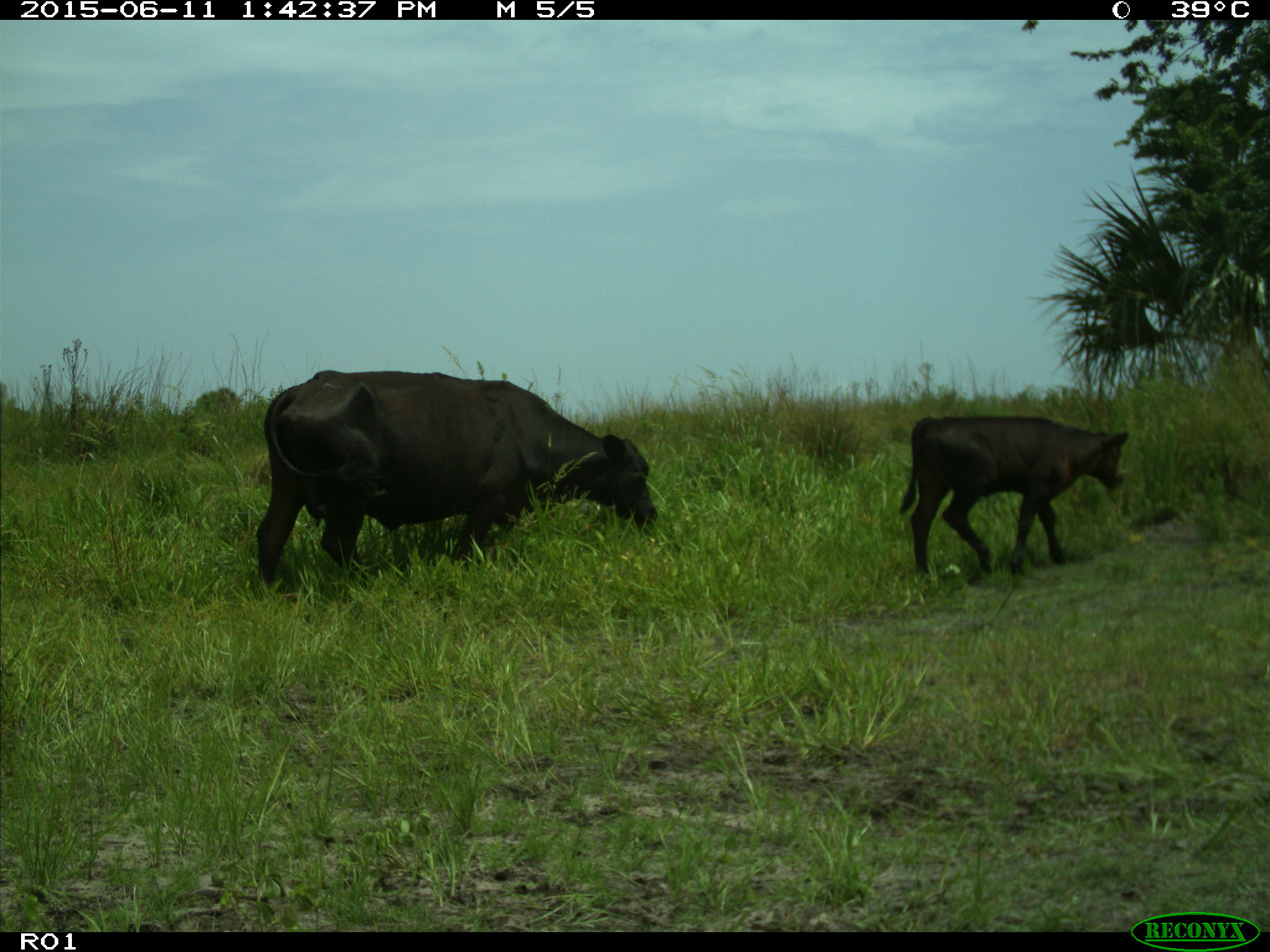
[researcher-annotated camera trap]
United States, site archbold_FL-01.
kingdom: Animalia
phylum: Chordata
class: Mammalia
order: Artiodactyla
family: Bovidae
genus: Bos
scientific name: Bos taurus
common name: domestic cow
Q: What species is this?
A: Bos taurus (domestic cow).